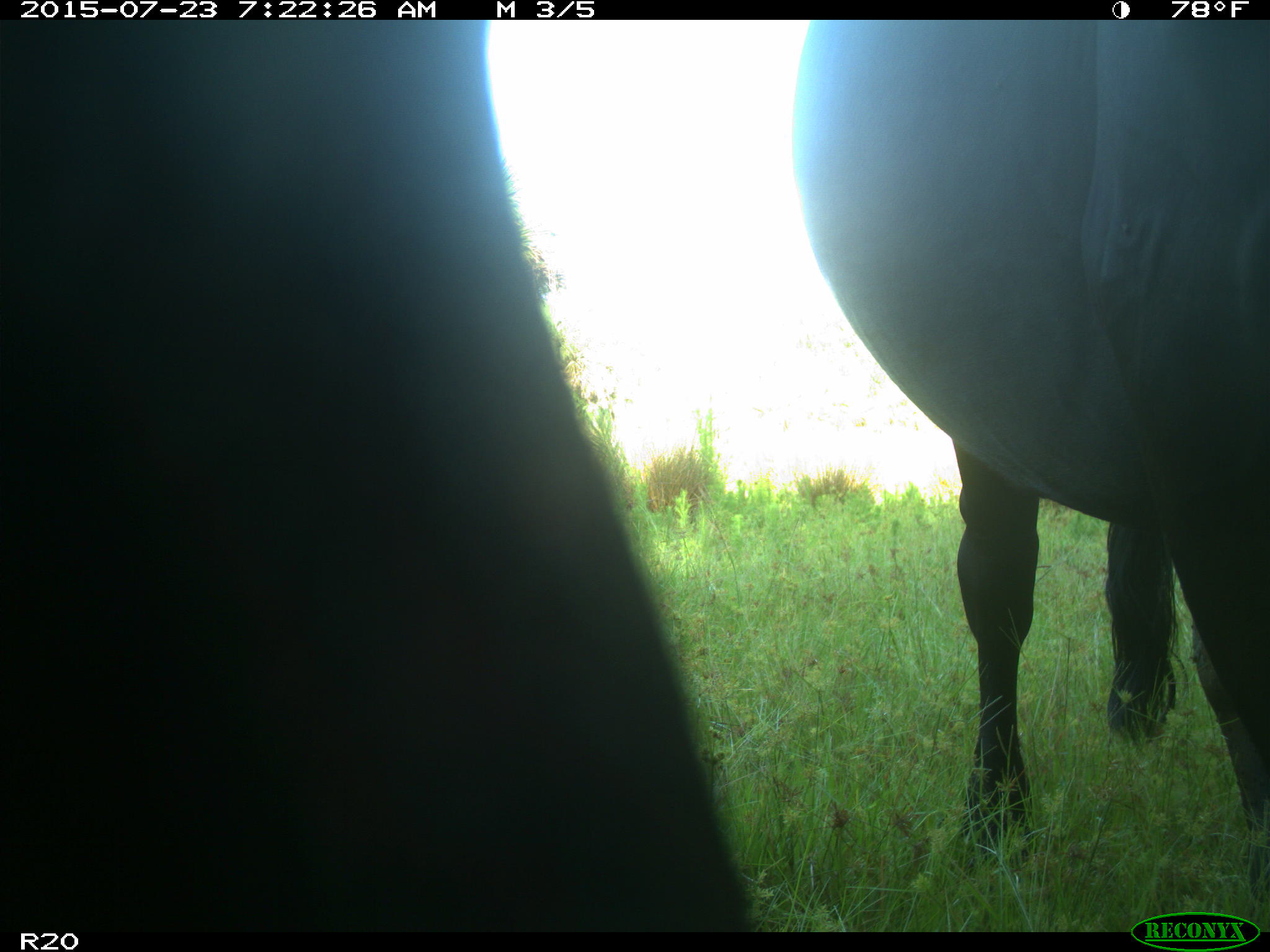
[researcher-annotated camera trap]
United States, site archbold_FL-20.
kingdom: Animalia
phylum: Chordata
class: Mammalia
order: Artiodactyla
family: Bovidae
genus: Bos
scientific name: Bos taurus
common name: domestic cow